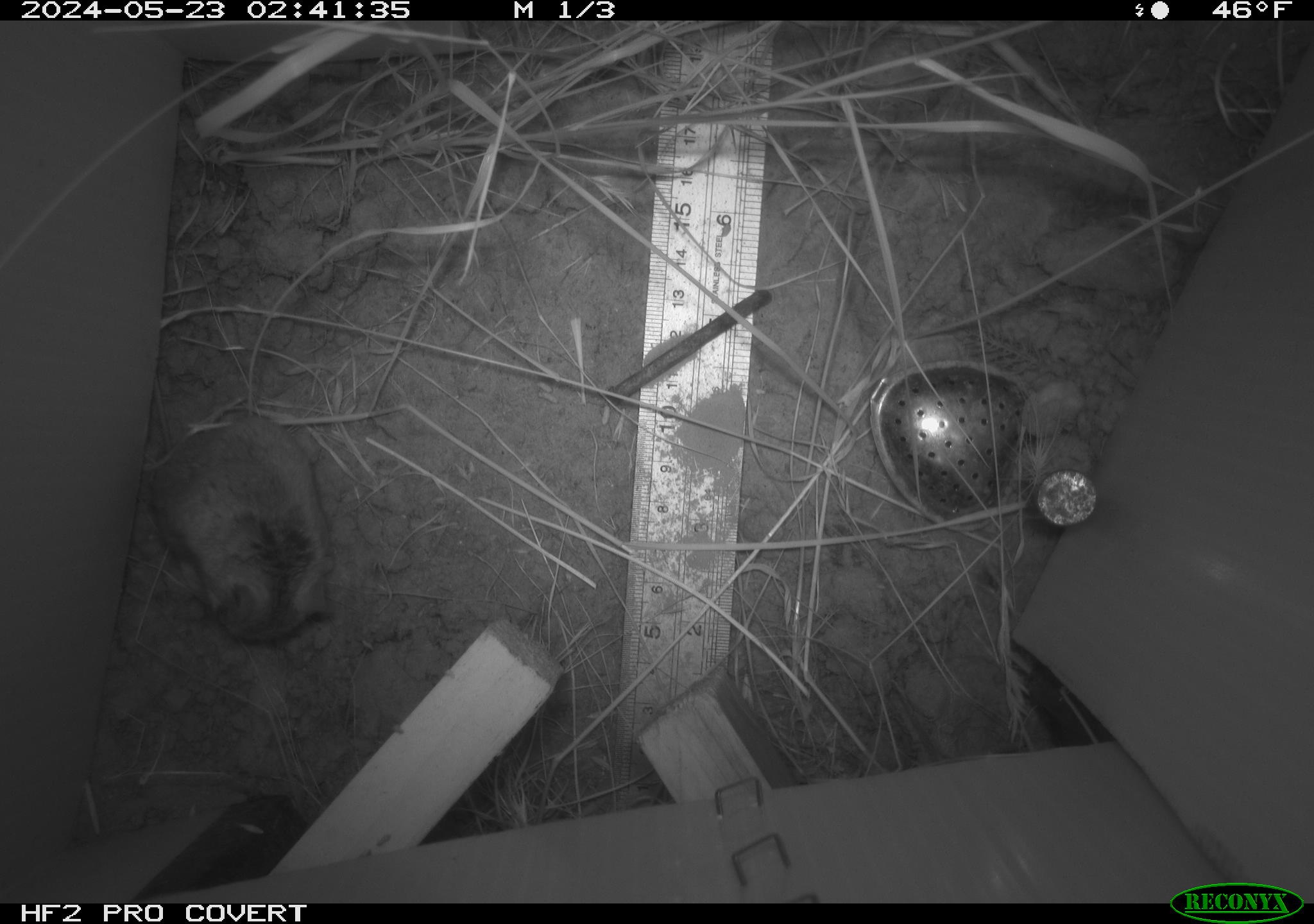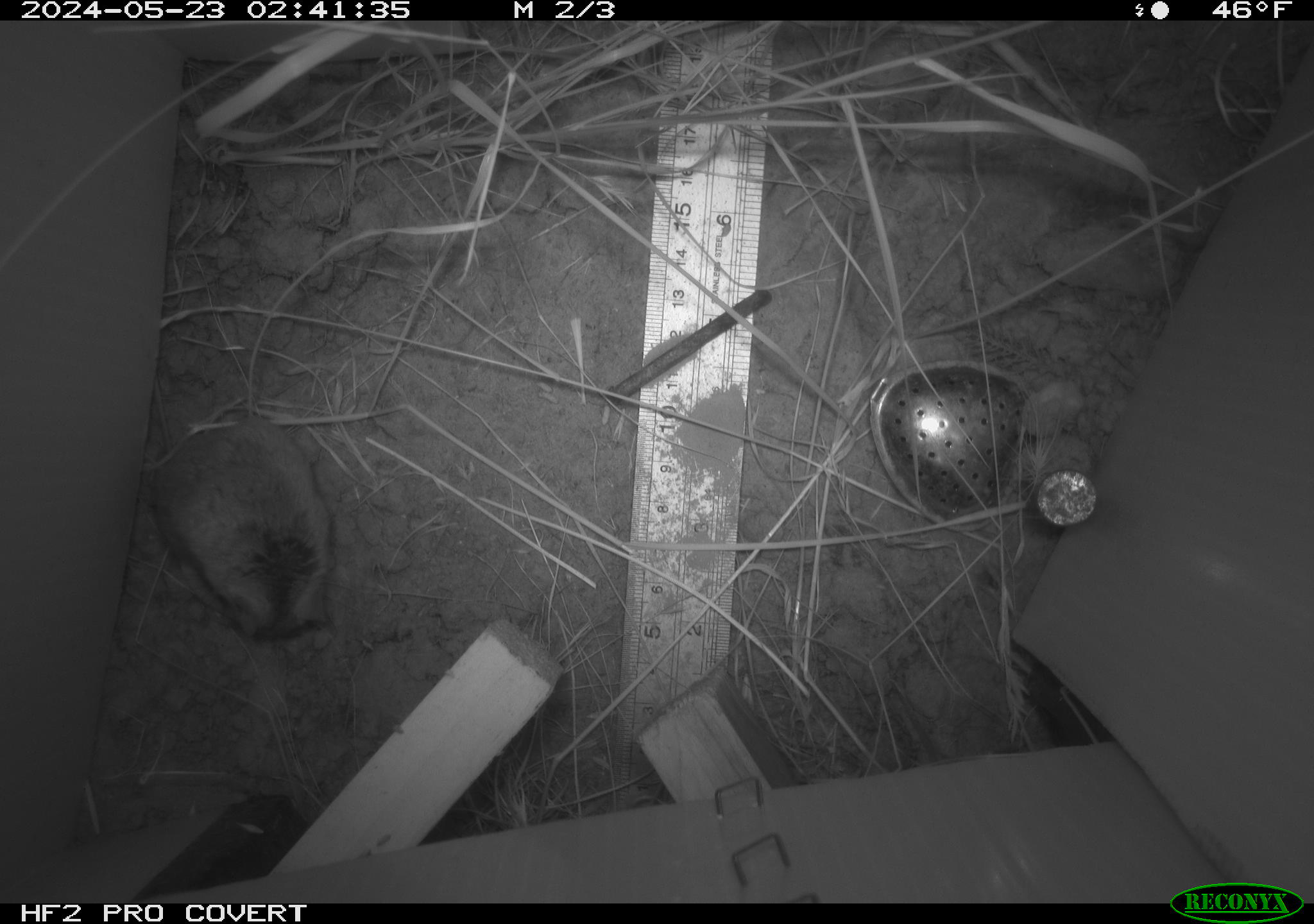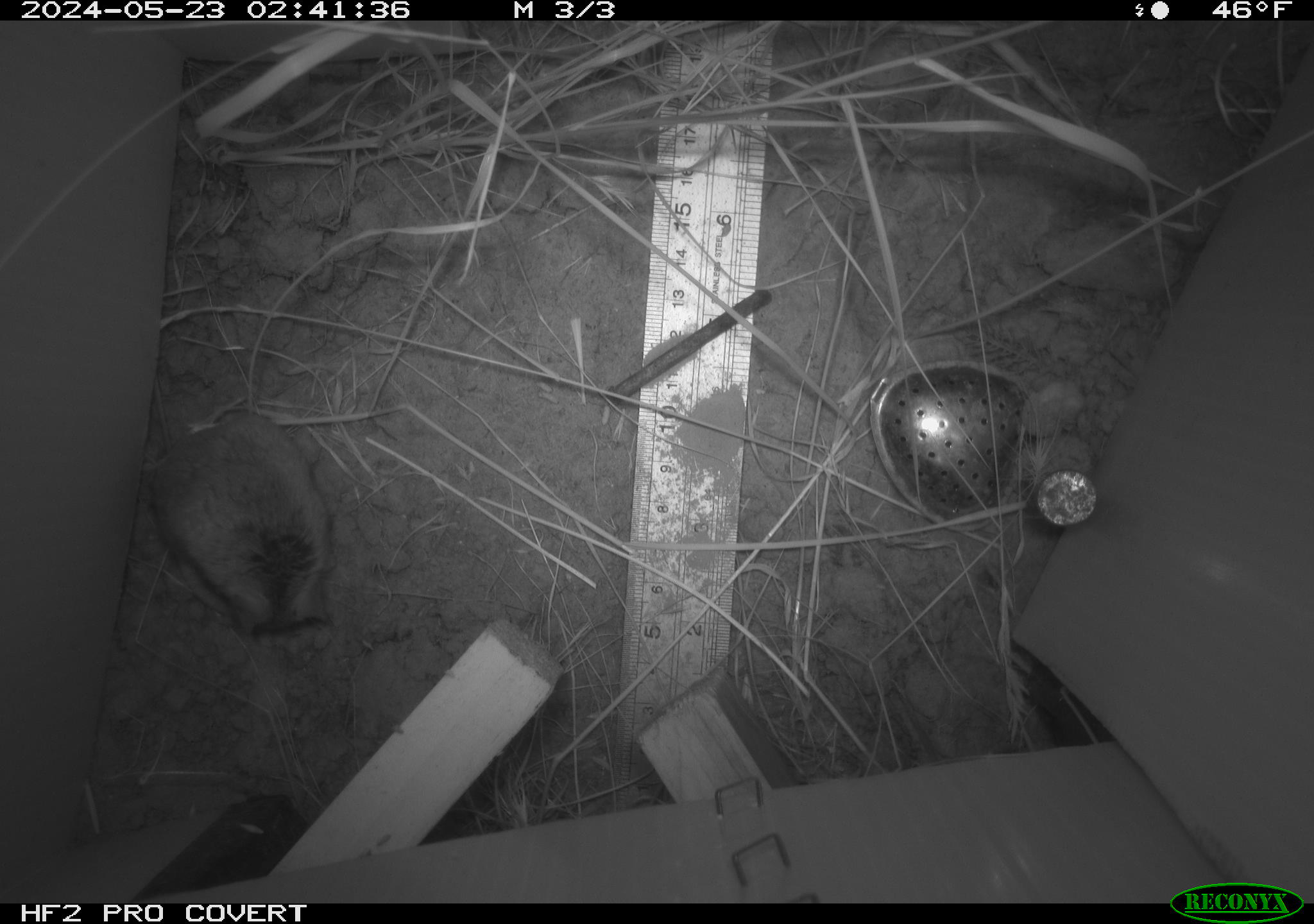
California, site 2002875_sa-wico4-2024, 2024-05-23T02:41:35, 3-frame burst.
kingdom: Animalia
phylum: Chordata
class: Mammalia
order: Rodentia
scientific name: Rodentia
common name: rodent